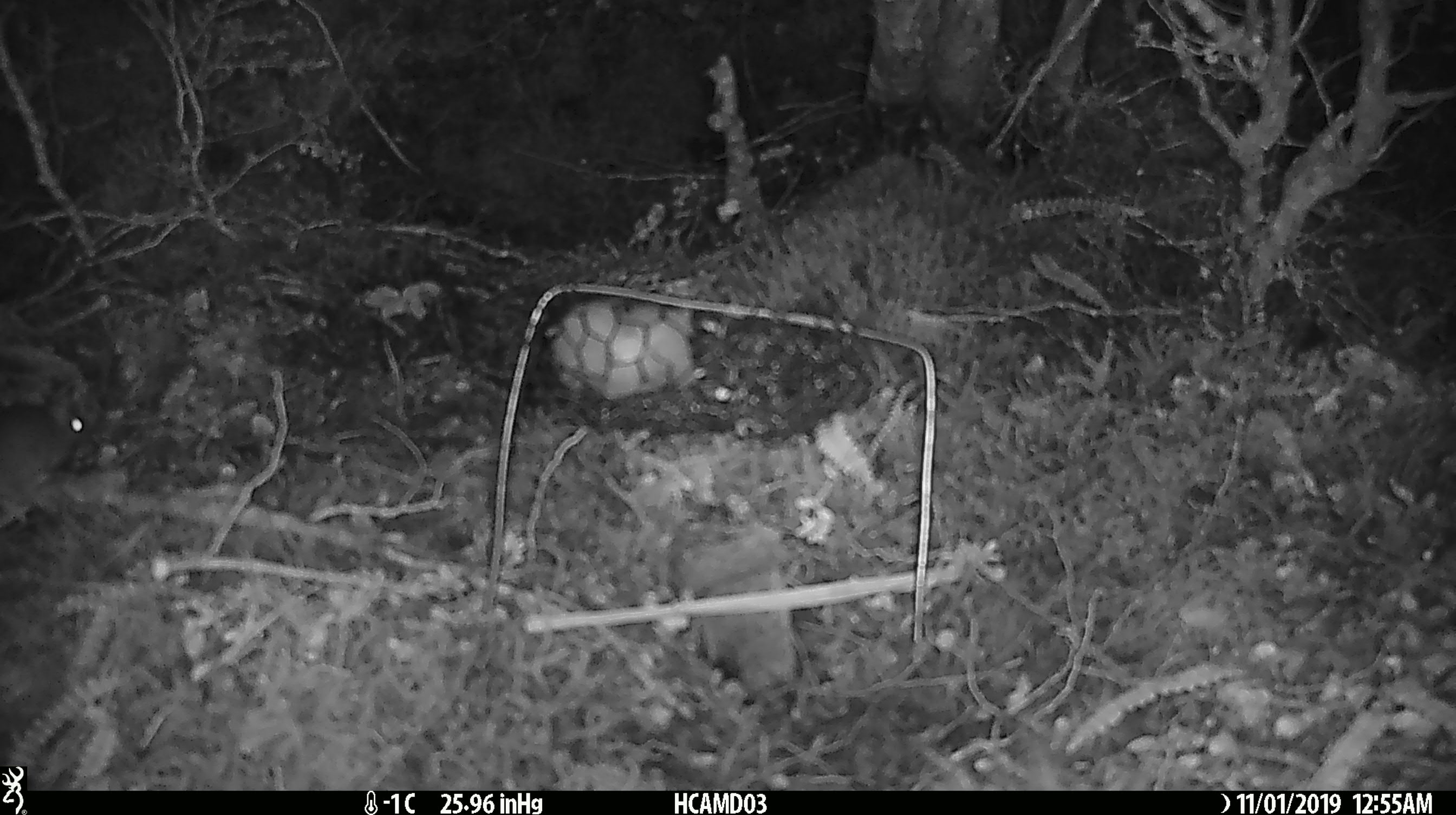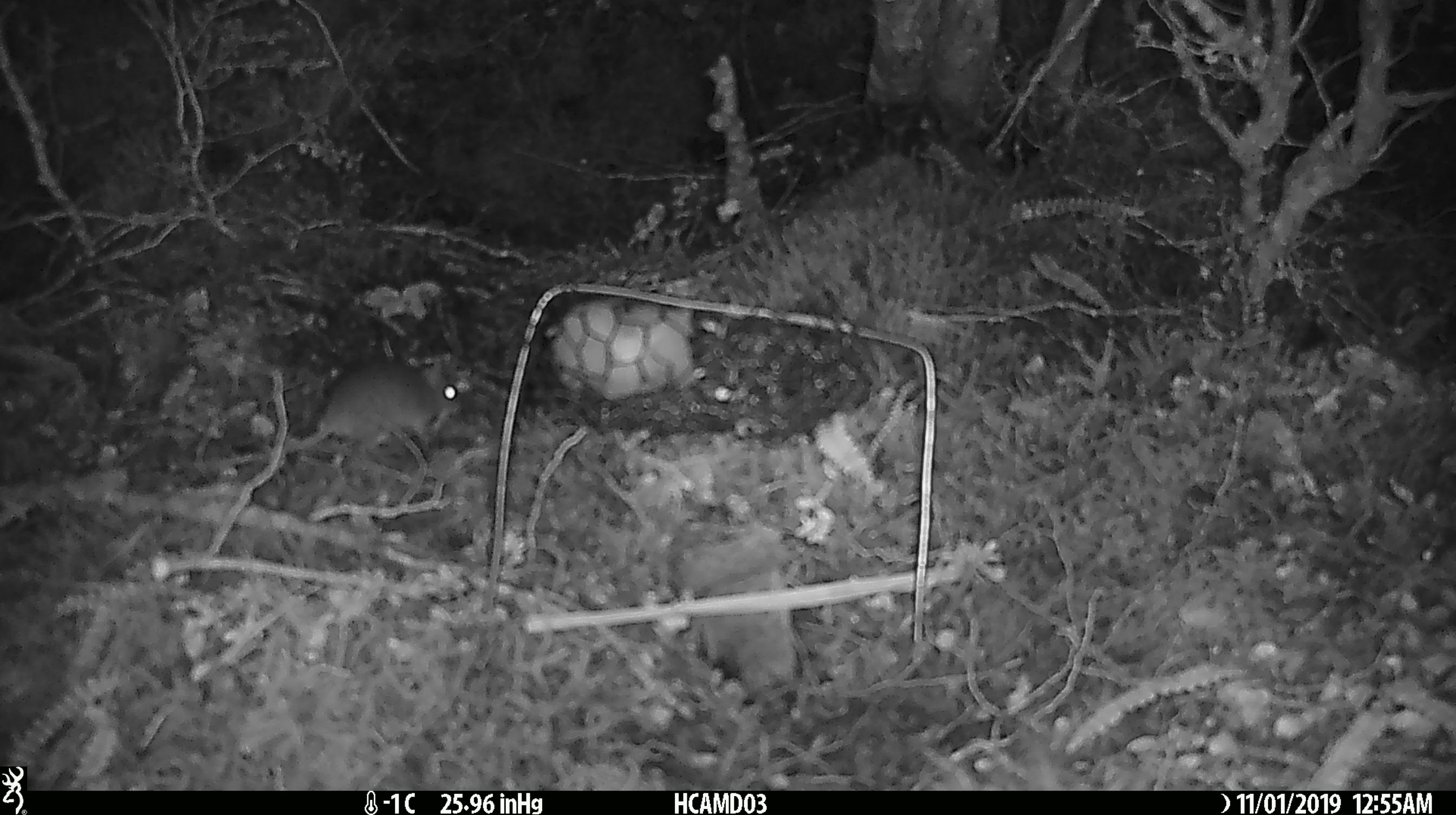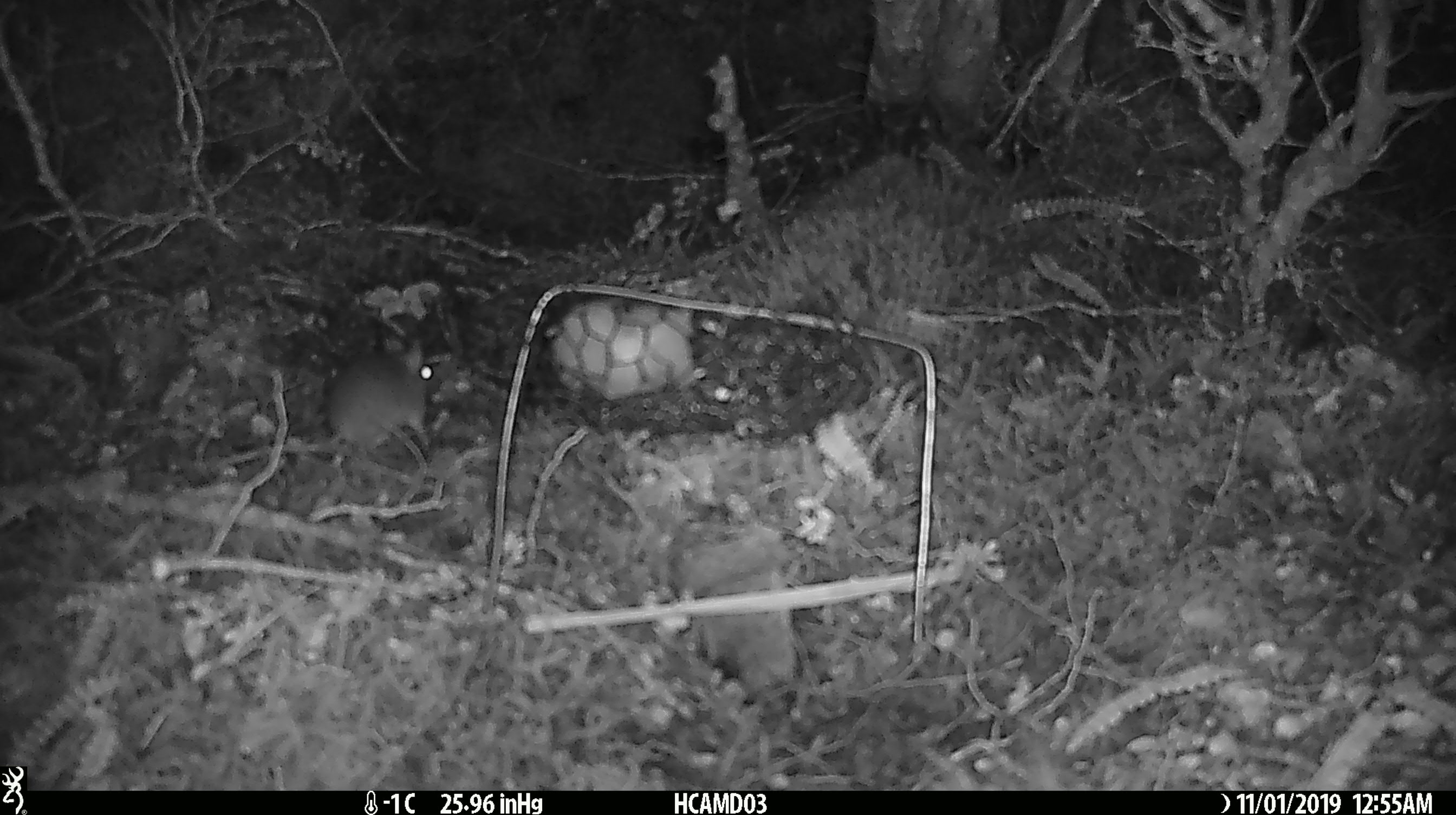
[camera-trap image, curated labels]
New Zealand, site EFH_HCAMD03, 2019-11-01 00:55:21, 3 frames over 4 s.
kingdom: Animalia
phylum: Chordata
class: Mammalia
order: Rodentia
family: Muridae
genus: Mus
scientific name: Mus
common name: mouse